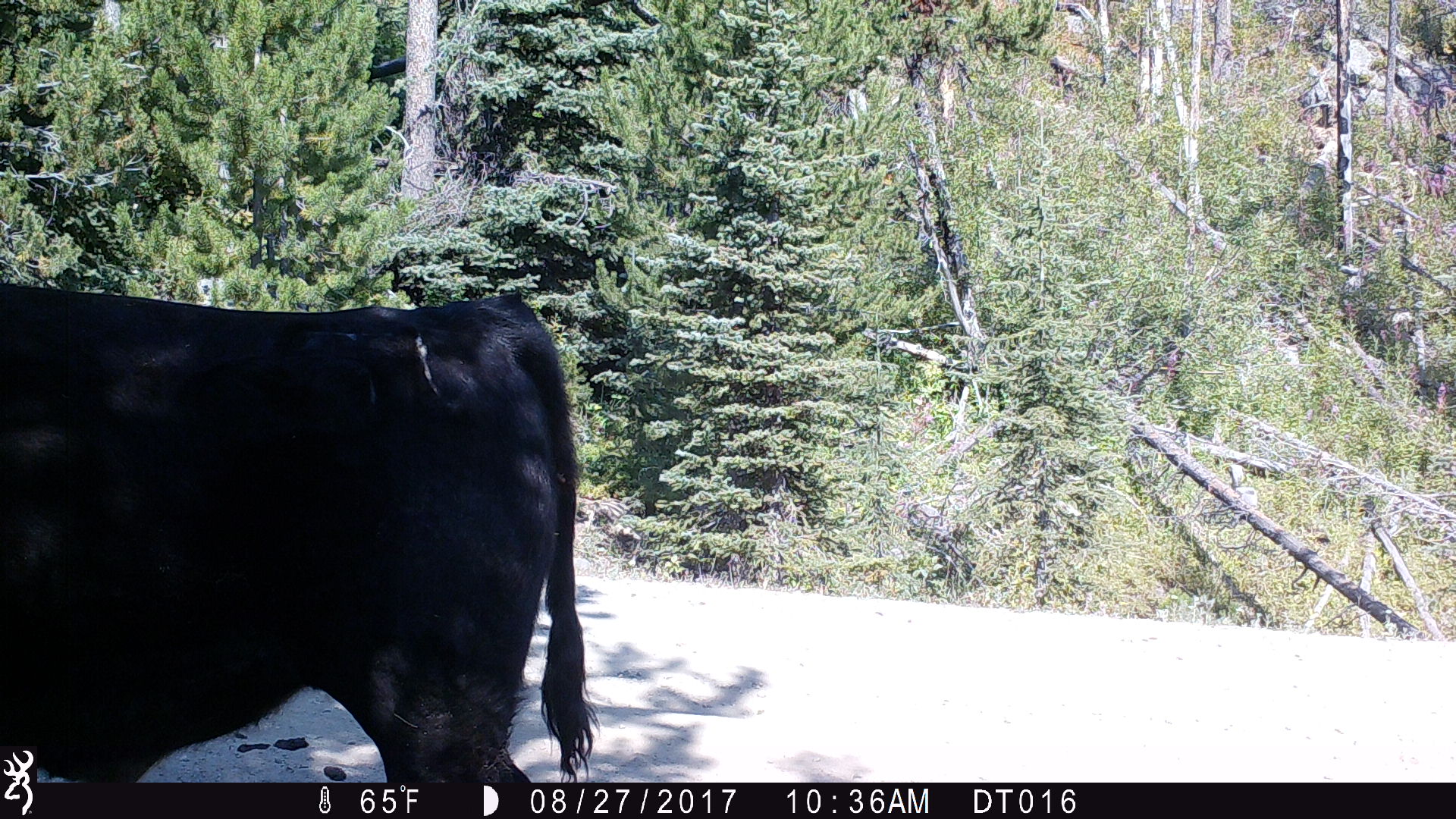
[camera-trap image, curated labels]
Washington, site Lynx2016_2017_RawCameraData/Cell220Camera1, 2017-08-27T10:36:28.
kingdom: Animalia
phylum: Chordata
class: Mammalia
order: Artiodactyla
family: Bovidae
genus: Bos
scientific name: Bos taurus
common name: domestic cattle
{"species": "domestic cattle (Bos taurus)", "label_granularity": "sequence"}